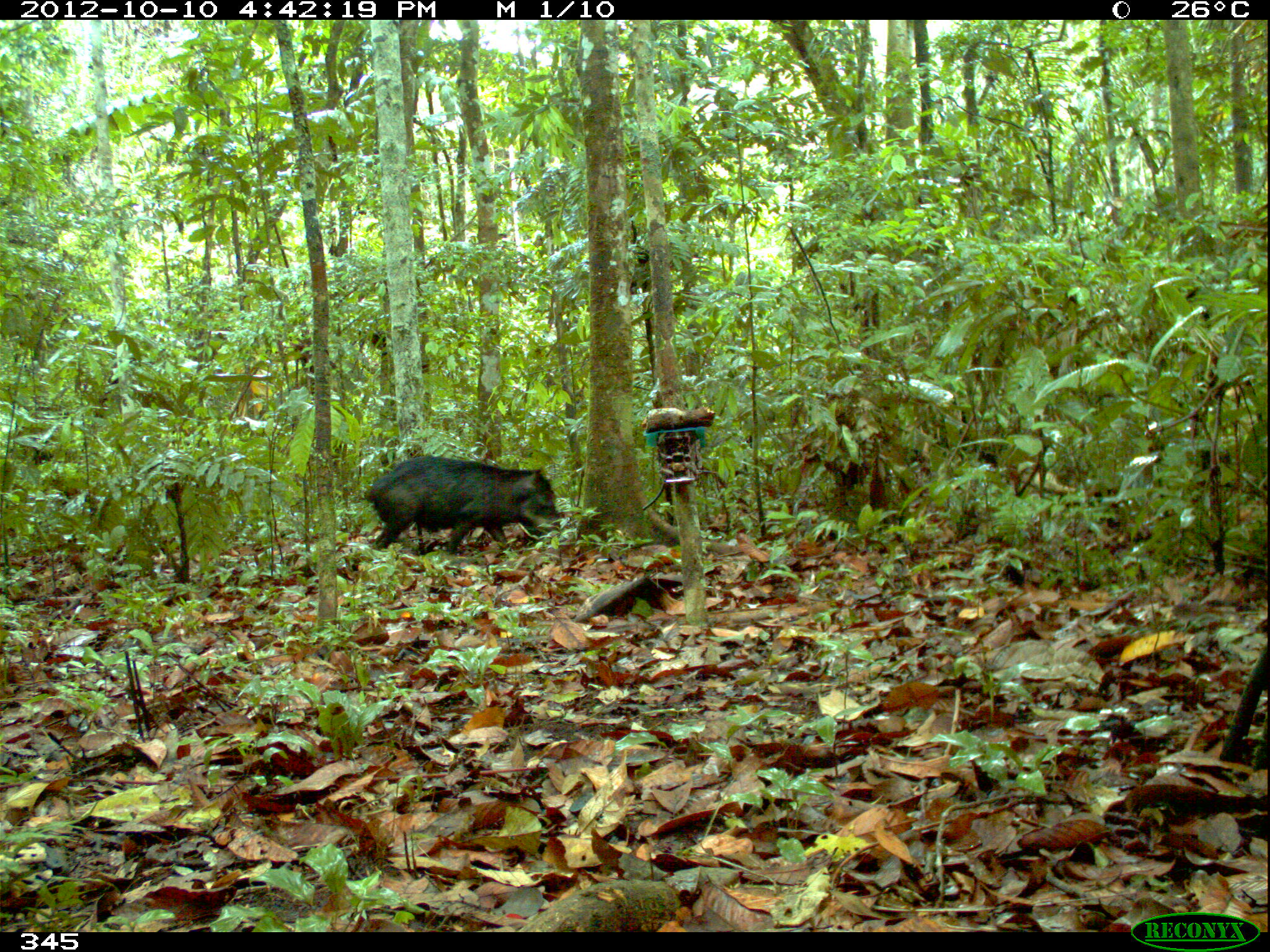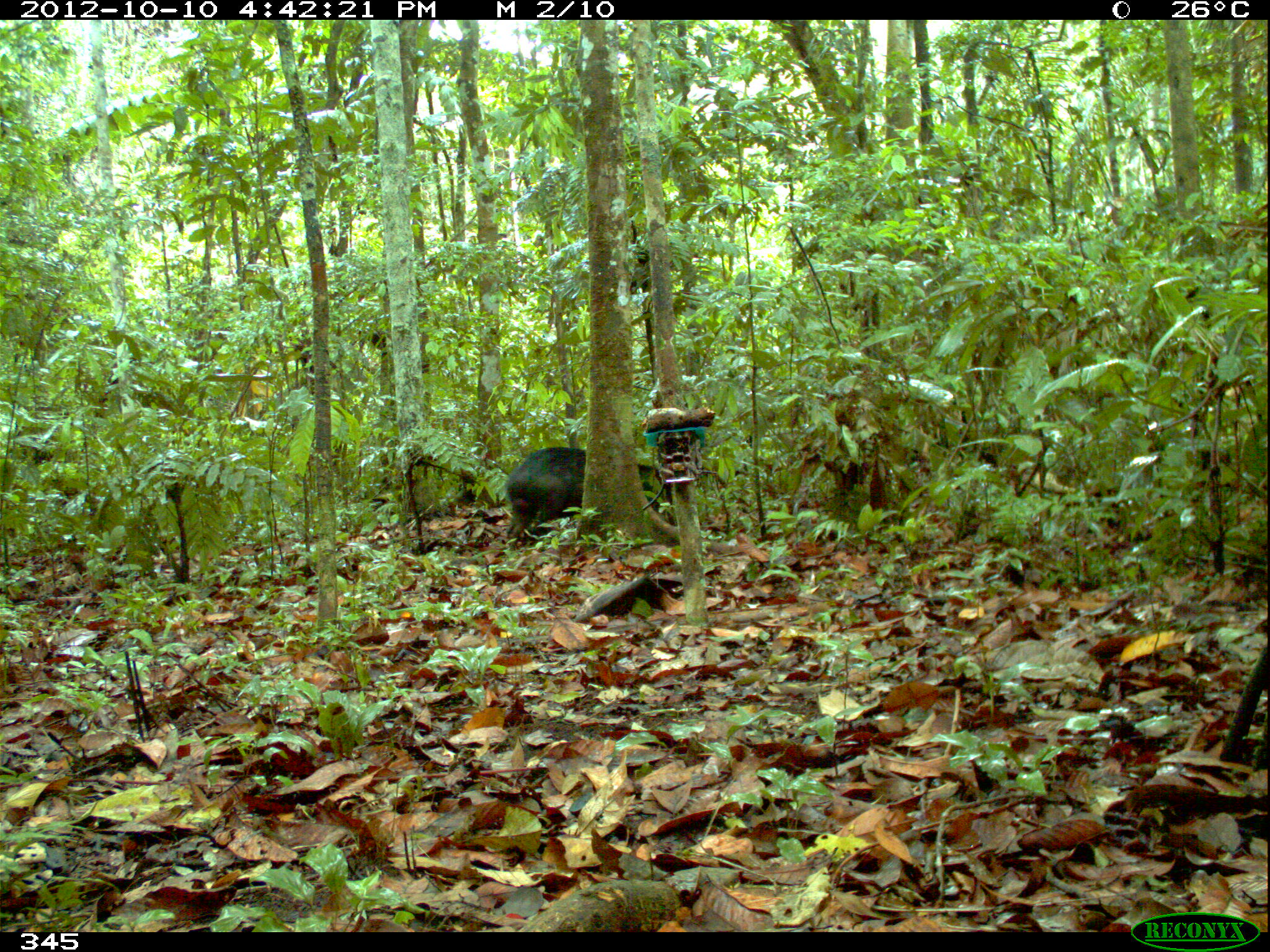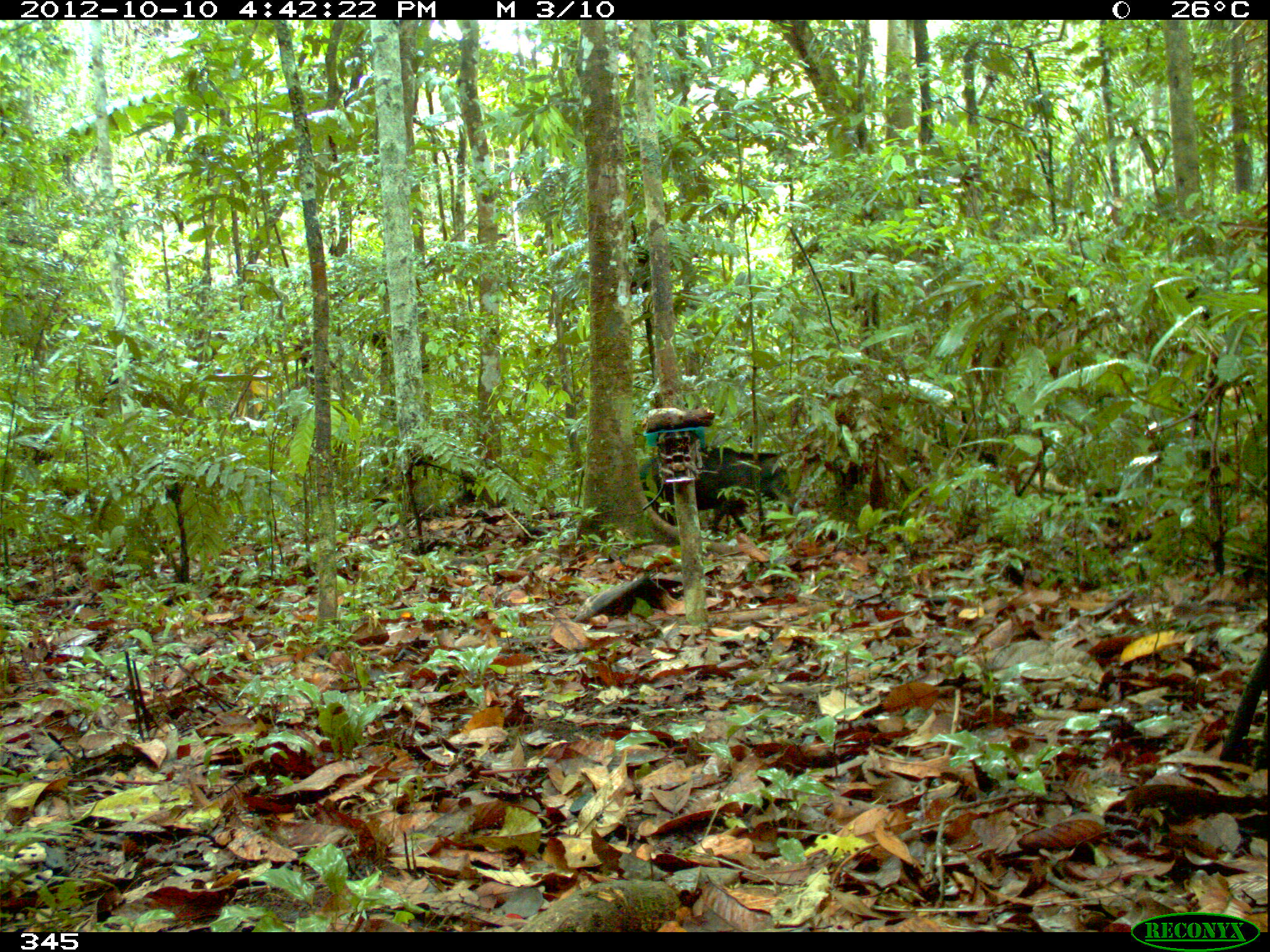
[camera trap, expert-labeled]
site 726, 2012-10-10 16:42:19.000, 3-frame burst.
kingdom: Animalia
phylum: Chordata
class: Mammalia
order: Artiodactyla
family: Tayassuidae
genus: Tayassu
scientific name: Tayassu pecari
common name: white-lipped peccary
Tayassu pecari (white-lipped peccary).